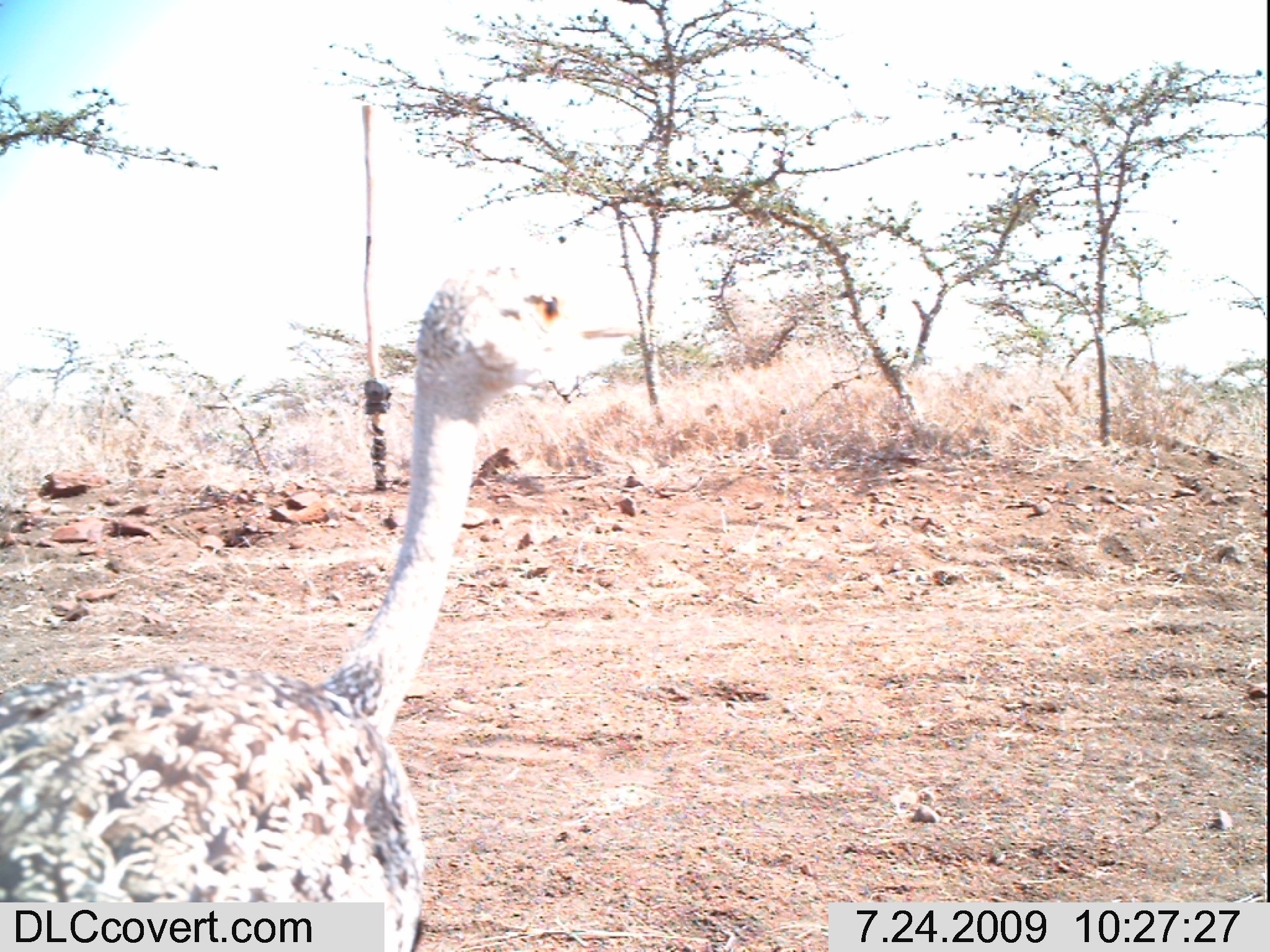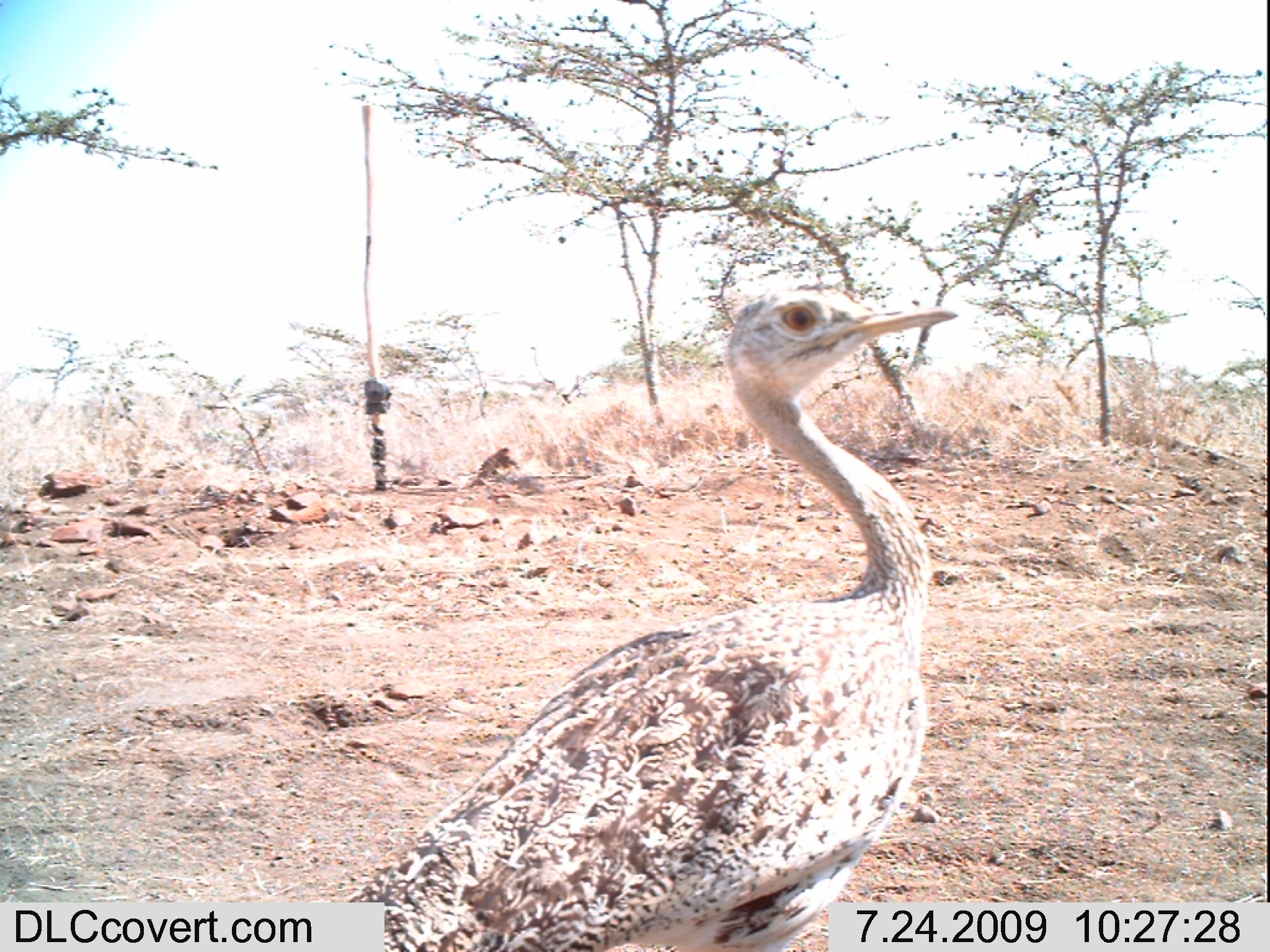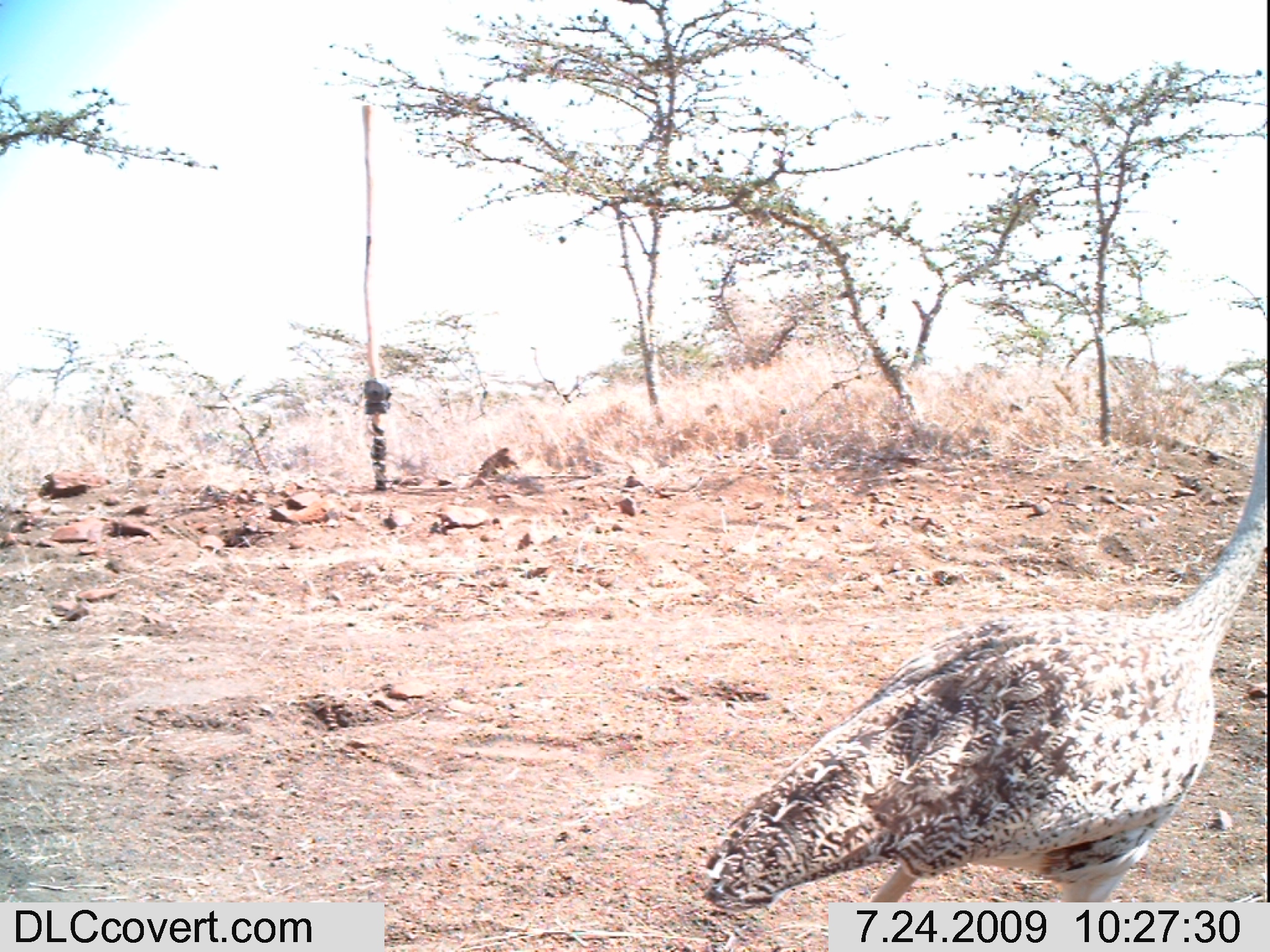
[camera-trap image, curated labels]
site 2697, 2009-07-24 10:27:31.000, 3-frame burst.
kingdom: Animalia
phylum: Chordata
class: Aves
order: Otidiformes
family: Otididae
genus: Eupodotis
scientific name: Eupodotis senegalensis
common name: white-bellied bustard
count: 1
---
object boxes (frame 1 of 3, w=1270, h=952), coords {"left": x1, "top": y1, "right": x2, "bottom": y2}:
eupodotis senegalensis: {"left": 0, "top": 255, "right": 643, "bottom": 952}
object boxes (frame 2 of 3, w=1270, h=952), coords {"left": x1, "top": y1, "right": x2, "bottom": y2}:
eupodotis senegalensis: {"left": 340, "top": 288, "right": 959, "bottom": 952}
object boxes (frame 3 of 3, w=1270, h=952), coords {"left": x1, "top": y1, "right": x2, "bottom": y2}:
eupodotis senegalensis: {"left": 694, "top": 385, "right": 1264, "bottom": 914}